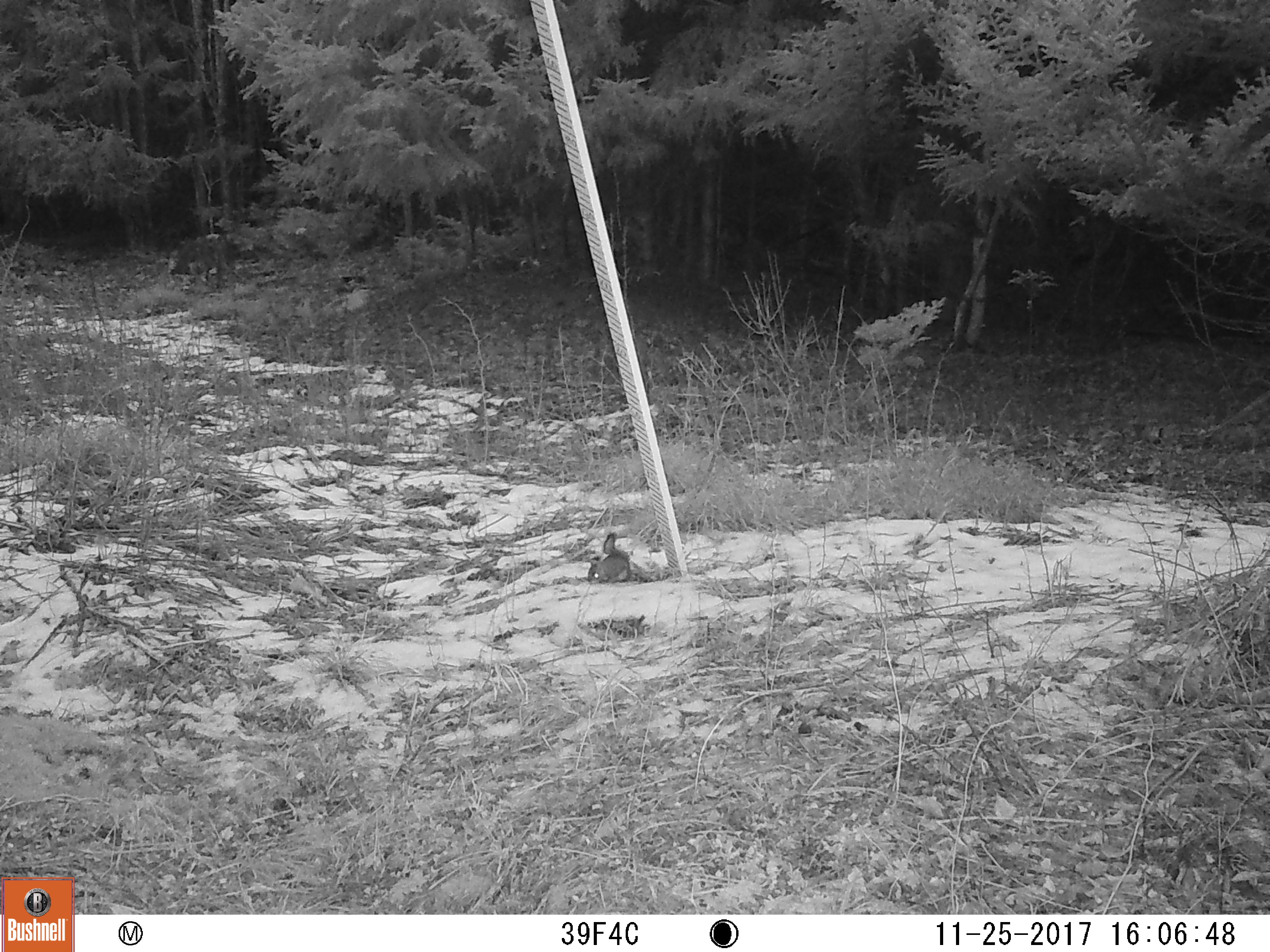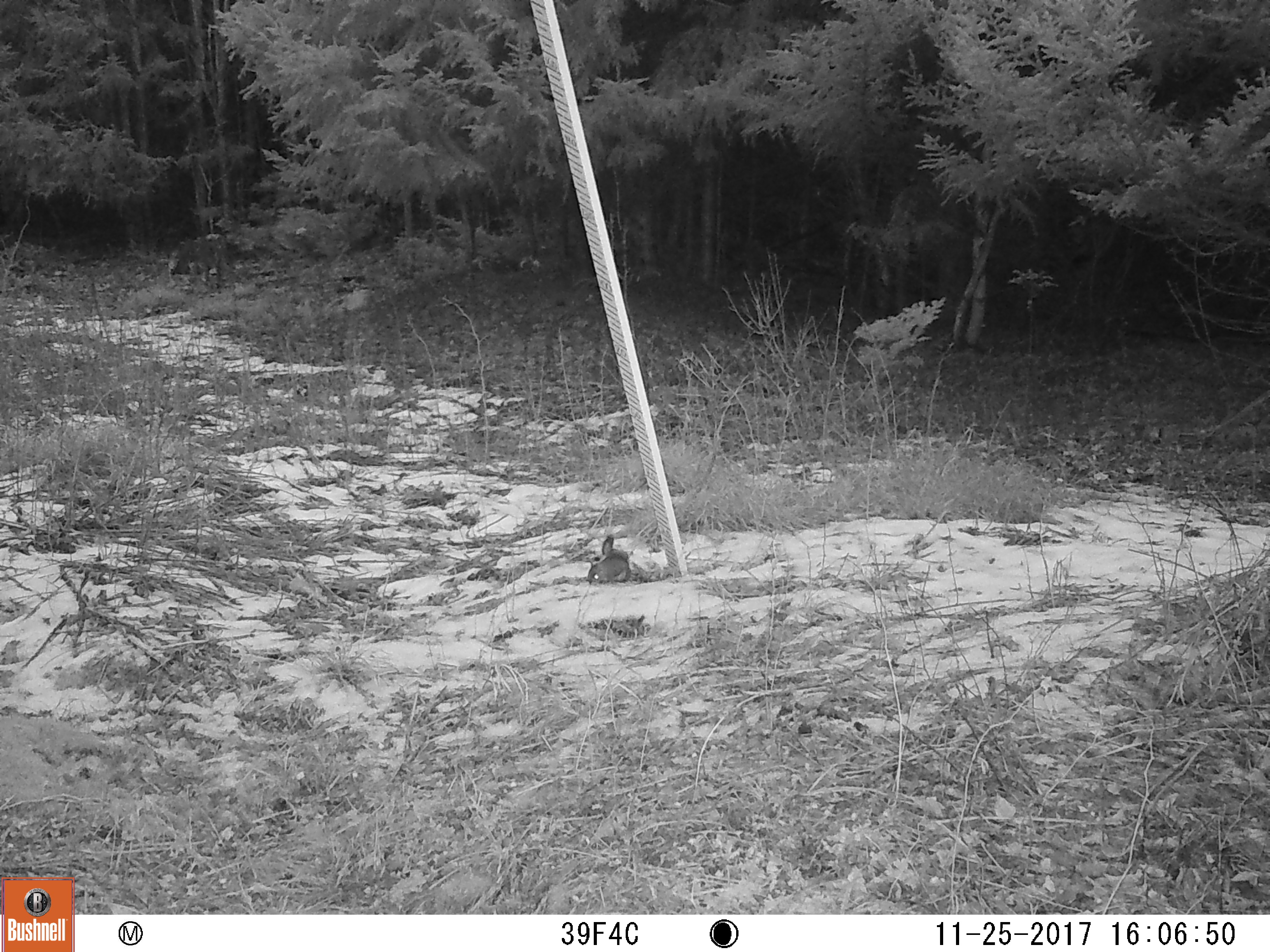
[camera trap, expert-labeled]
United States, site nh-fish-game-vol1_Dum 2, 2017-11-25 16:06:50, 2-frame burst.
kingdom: Animalia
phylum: Chordata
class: Mammalia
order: Rodentia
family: Sciuridae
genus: Tamiasciurus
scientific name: Tamiasciurus hudsonicus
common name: red squirrel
Red squirrel (Tamiasciurus hudsonicus).